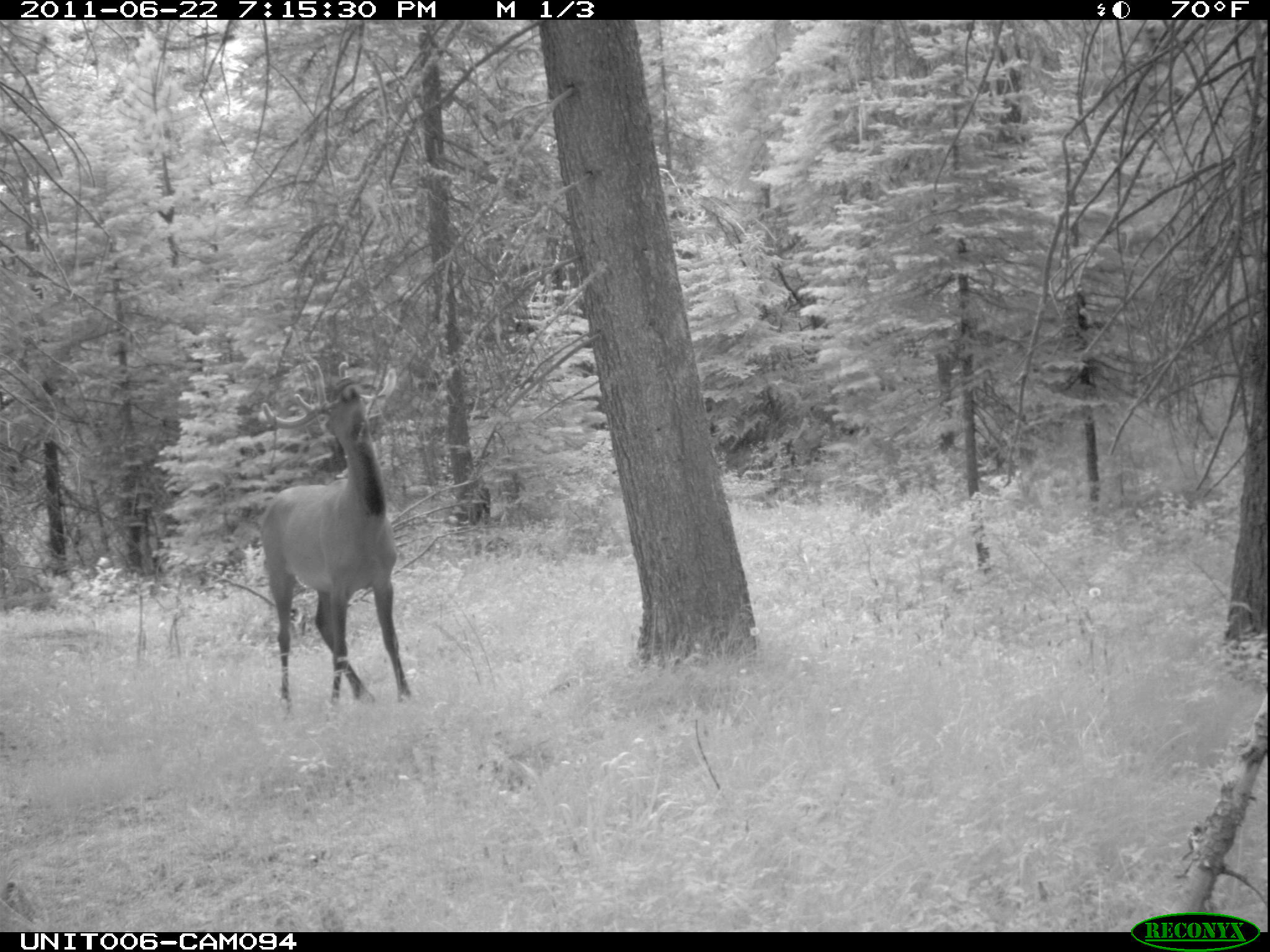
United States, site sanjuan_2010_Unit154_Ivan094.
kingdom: Animalia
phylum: Chordata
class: Mammalia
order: Artiodactyla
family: Cervidae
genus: Cervus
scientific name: Cervus elaphus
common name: red deer